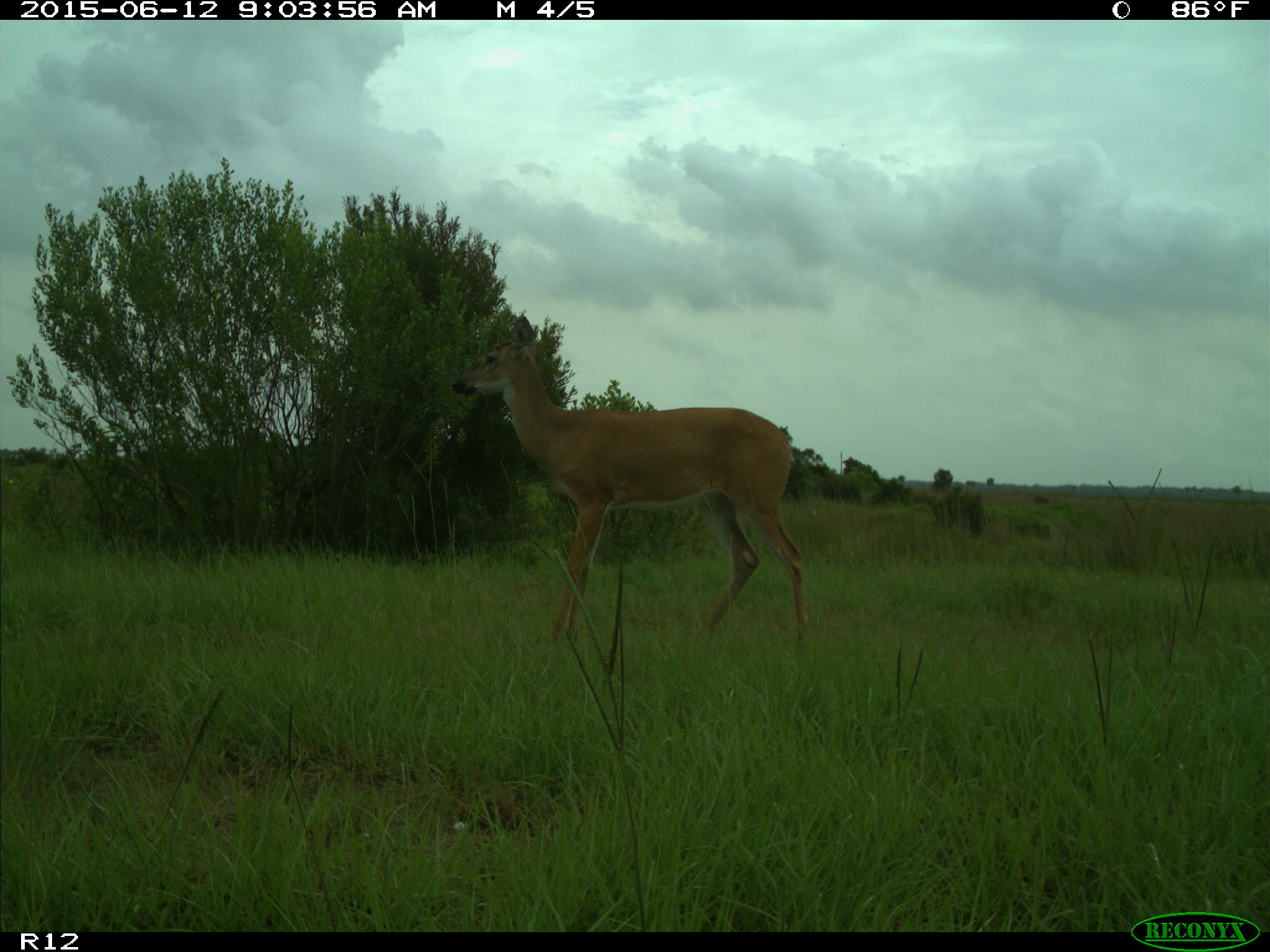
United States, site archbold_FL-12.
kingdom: Animalia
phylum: Chordata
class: Mammalia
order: Artiodactyla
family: Cervidae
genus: Odocoileus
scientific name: Odocoileus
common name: deer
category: unidentified deer